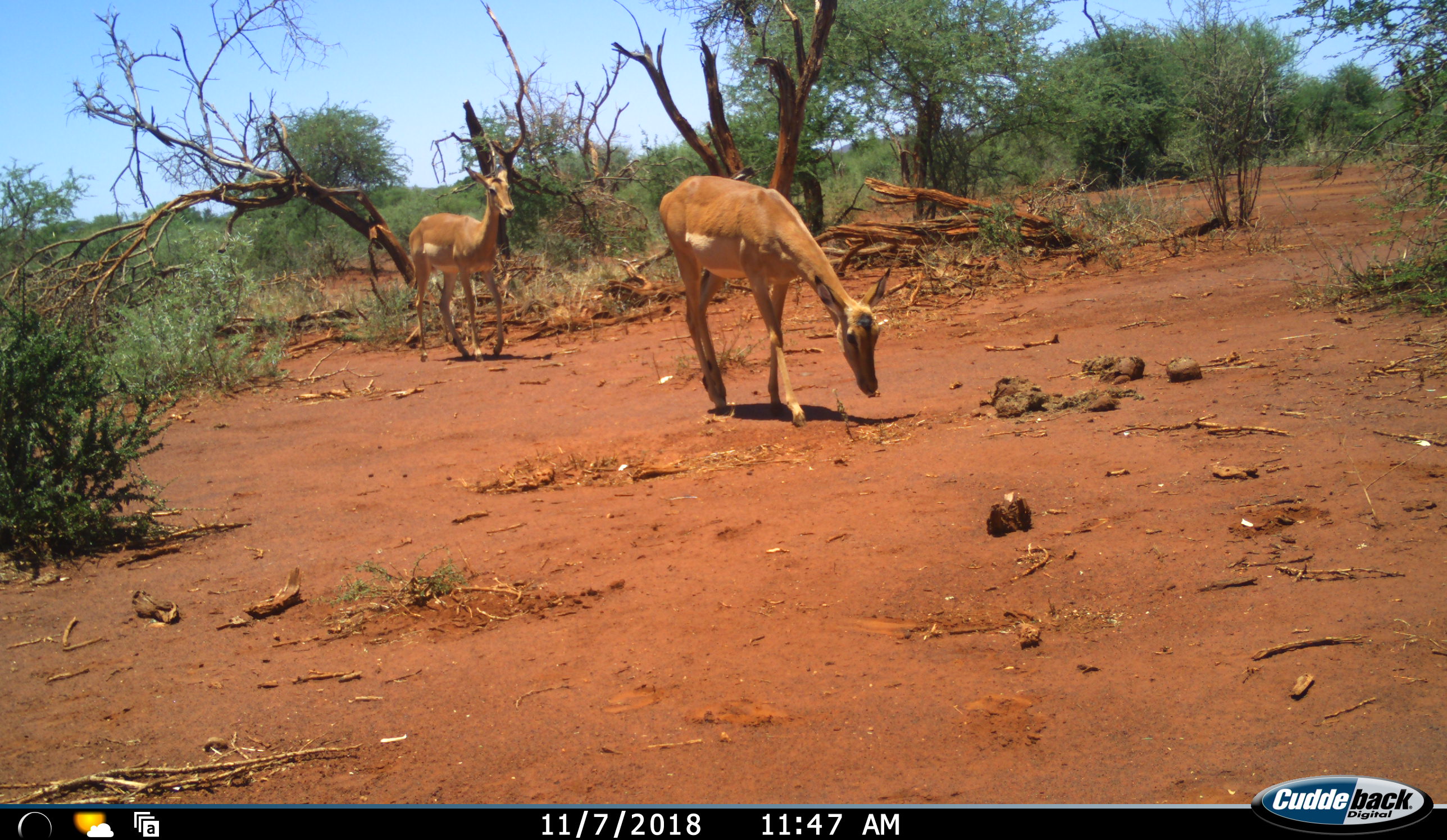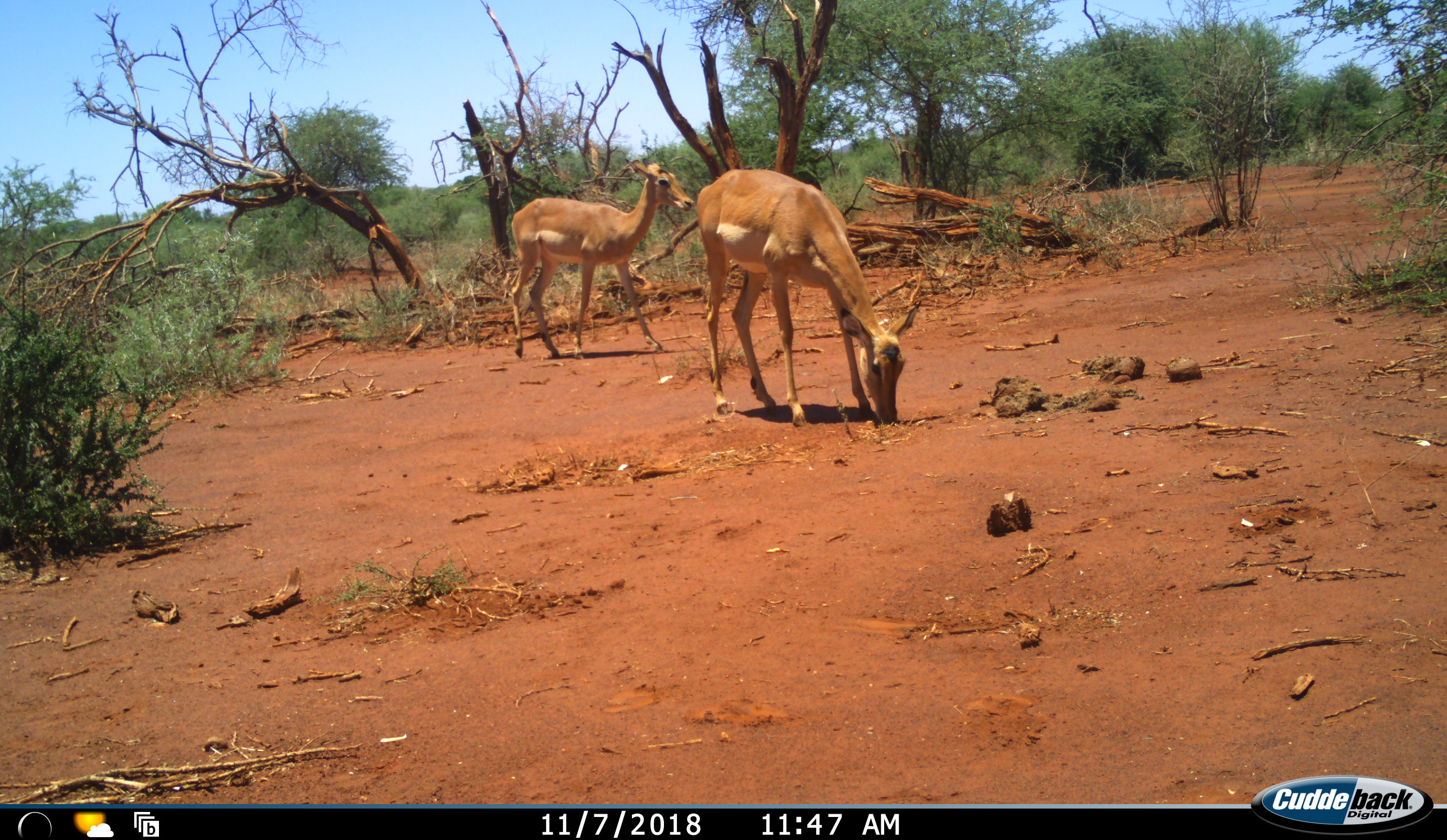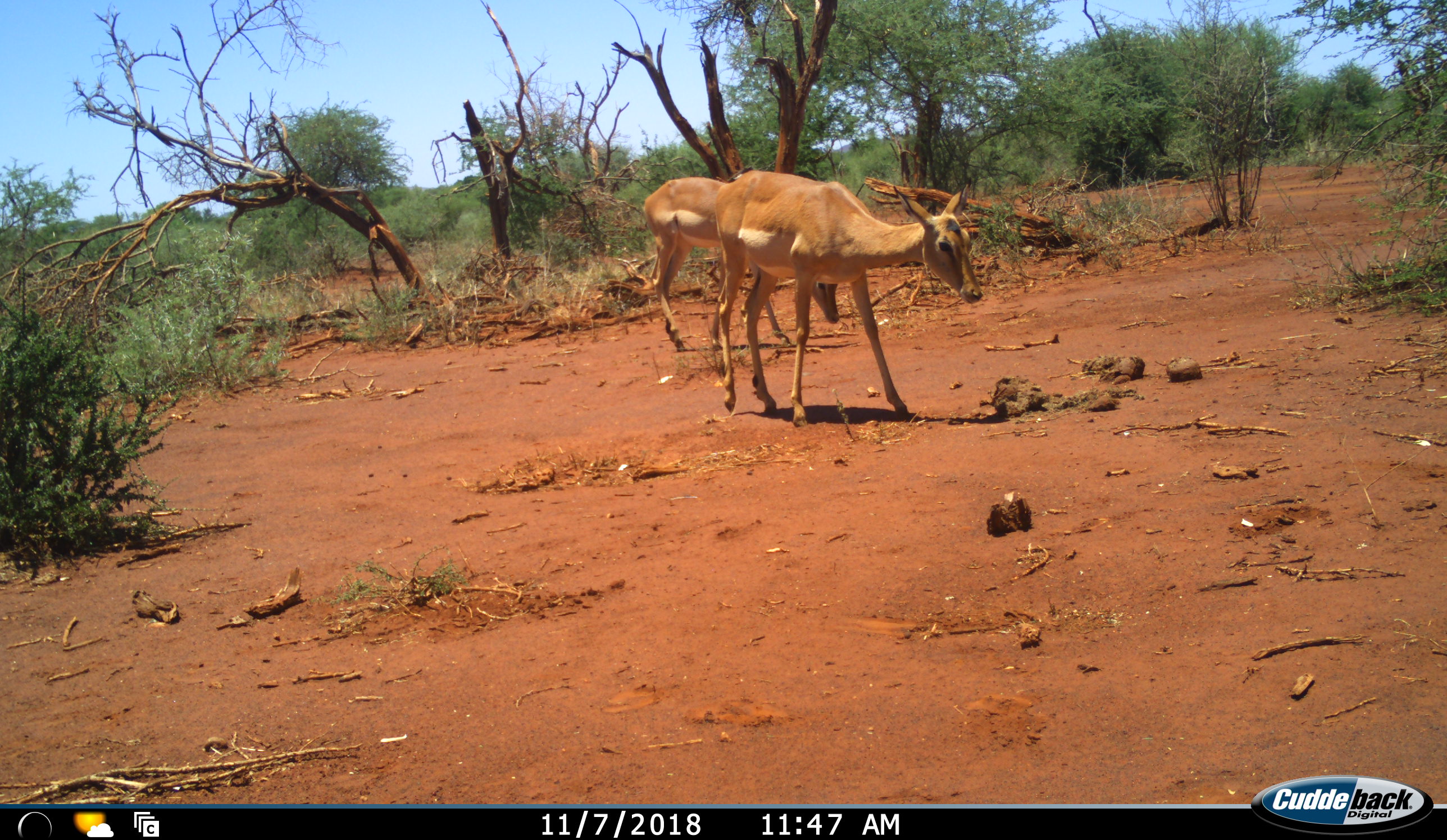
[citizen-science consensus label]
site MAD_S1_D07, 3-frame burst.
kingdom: Animalia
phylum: Chordata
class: Mammalia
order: Artiodactyla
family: Bovidae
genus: Aepyceros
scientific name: Aepyceros melampus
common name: impala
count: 2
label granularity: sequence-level